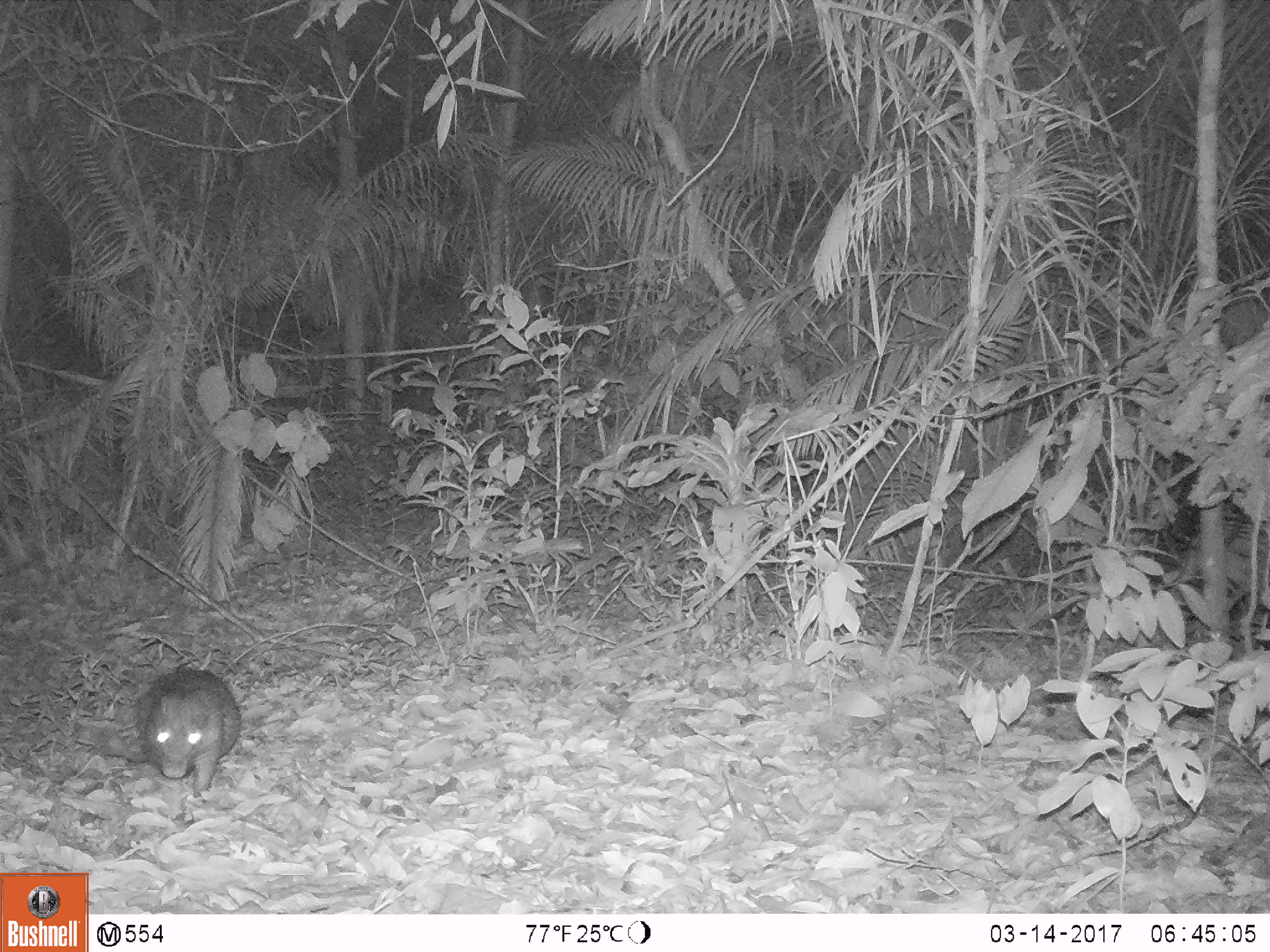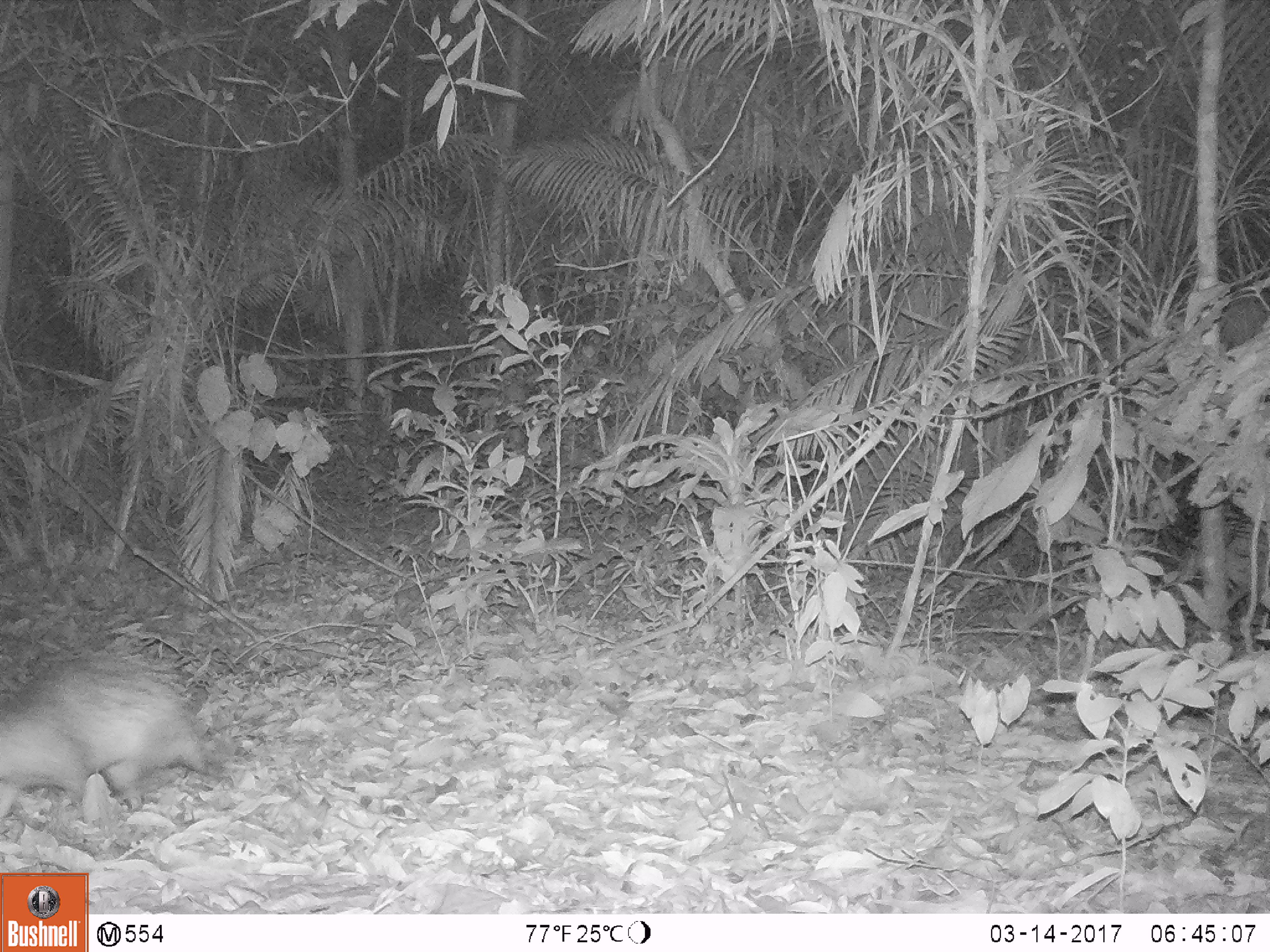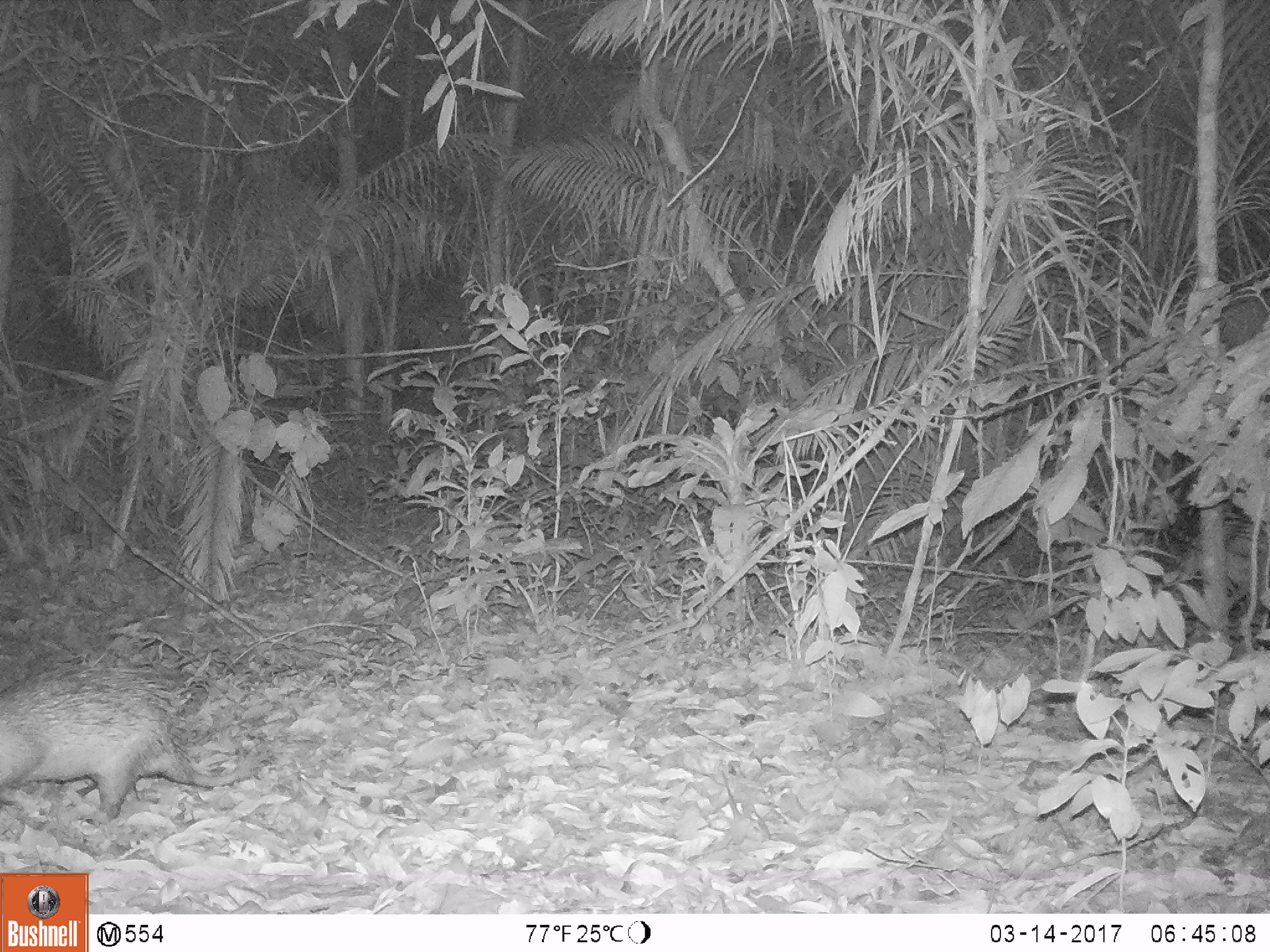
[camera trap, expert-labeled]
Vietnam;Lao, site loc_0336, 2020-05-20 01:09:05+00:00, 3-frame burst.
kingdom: Animalia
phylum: Chordata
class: Mammalia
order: Rodentia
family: Hystricidae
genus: Atherurus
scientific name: Atherurus macrourus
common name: asiatic brush-tailed porcupine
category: asiatic brush tailed porcupine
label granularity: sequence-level